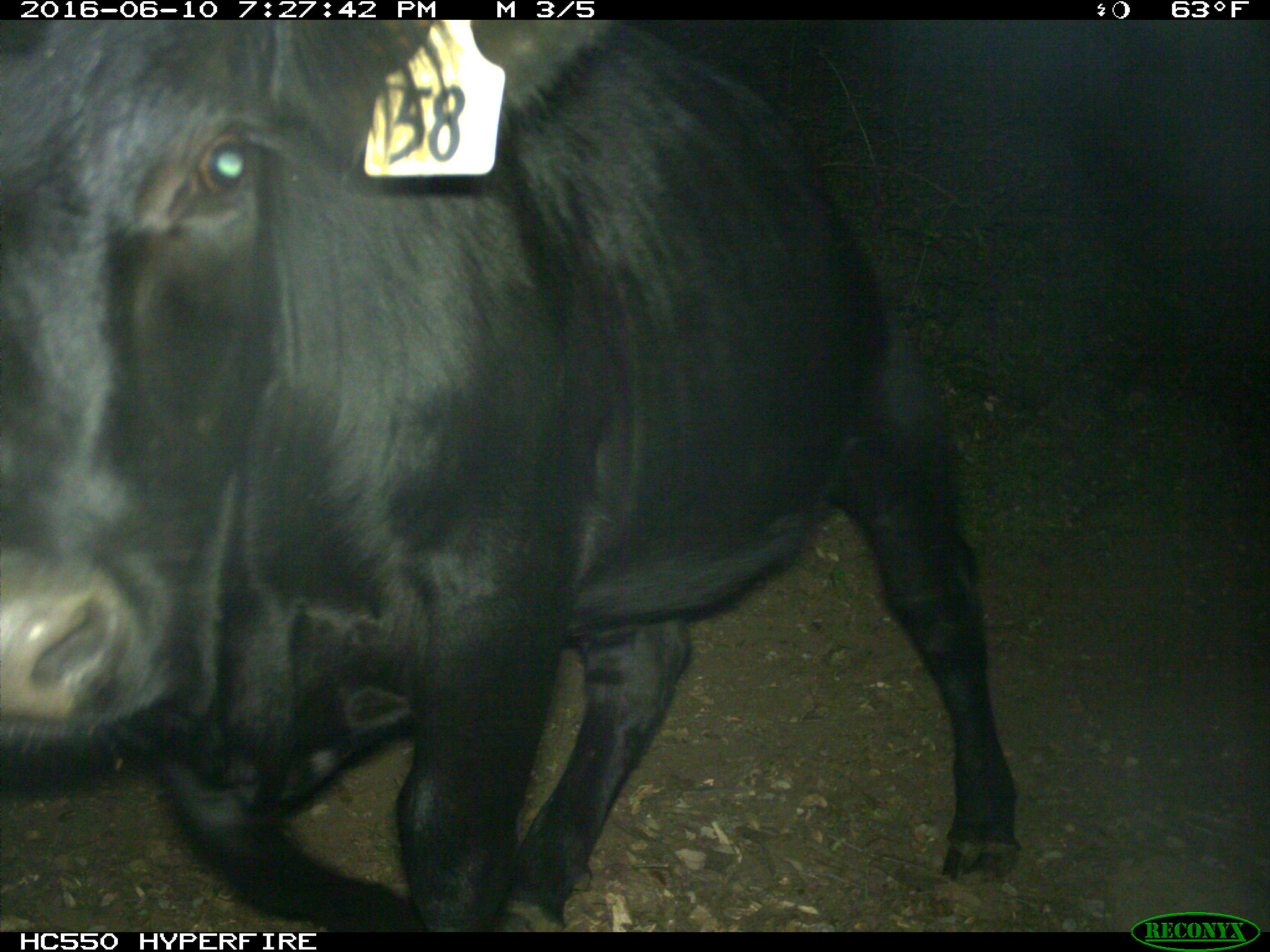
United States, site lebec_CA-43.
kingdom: Animalia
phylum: Chordata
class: Mammalia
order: Artiodactyla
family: Bovidae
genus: Bos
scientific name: Bos taurus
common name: domestic cow